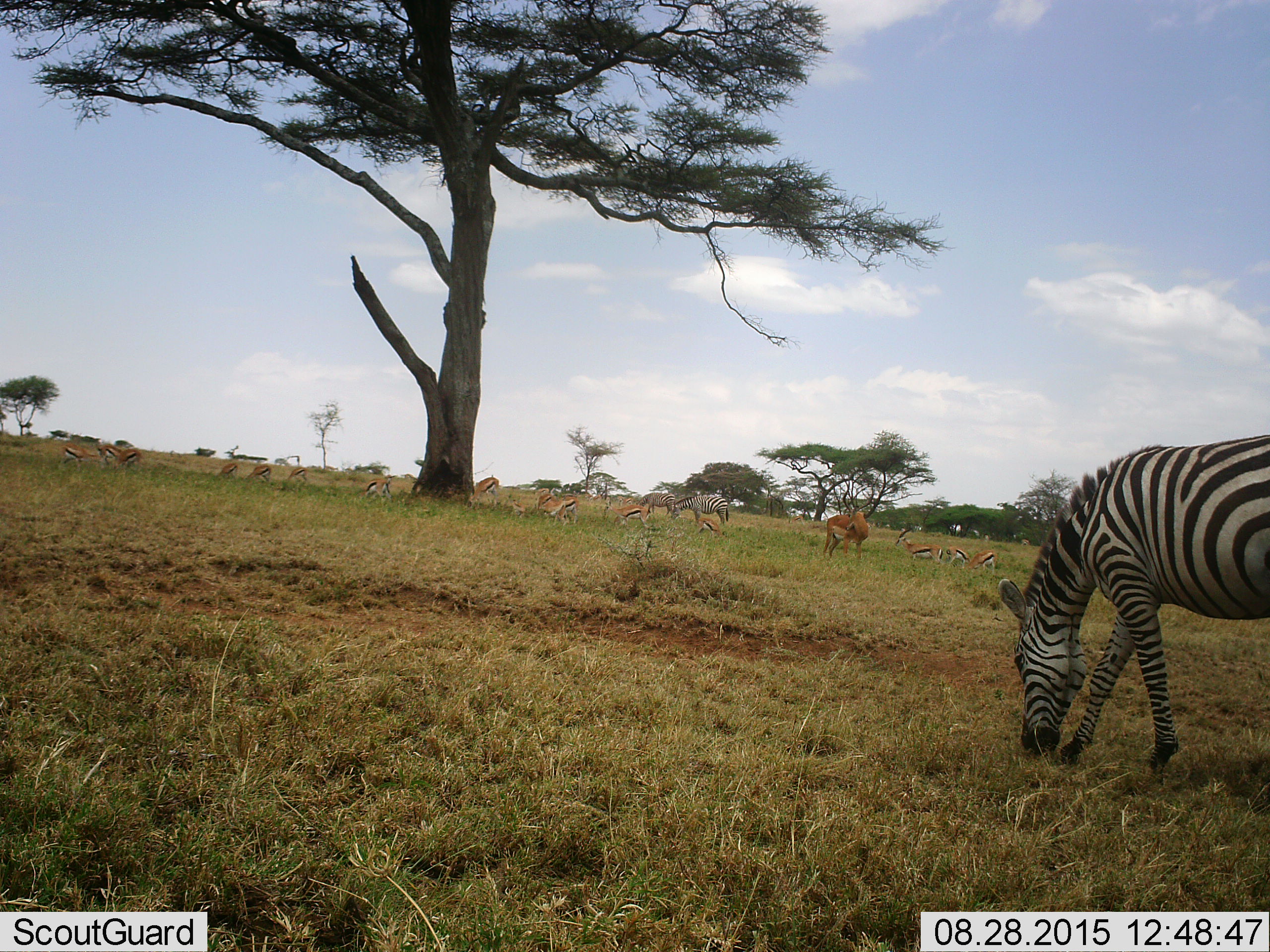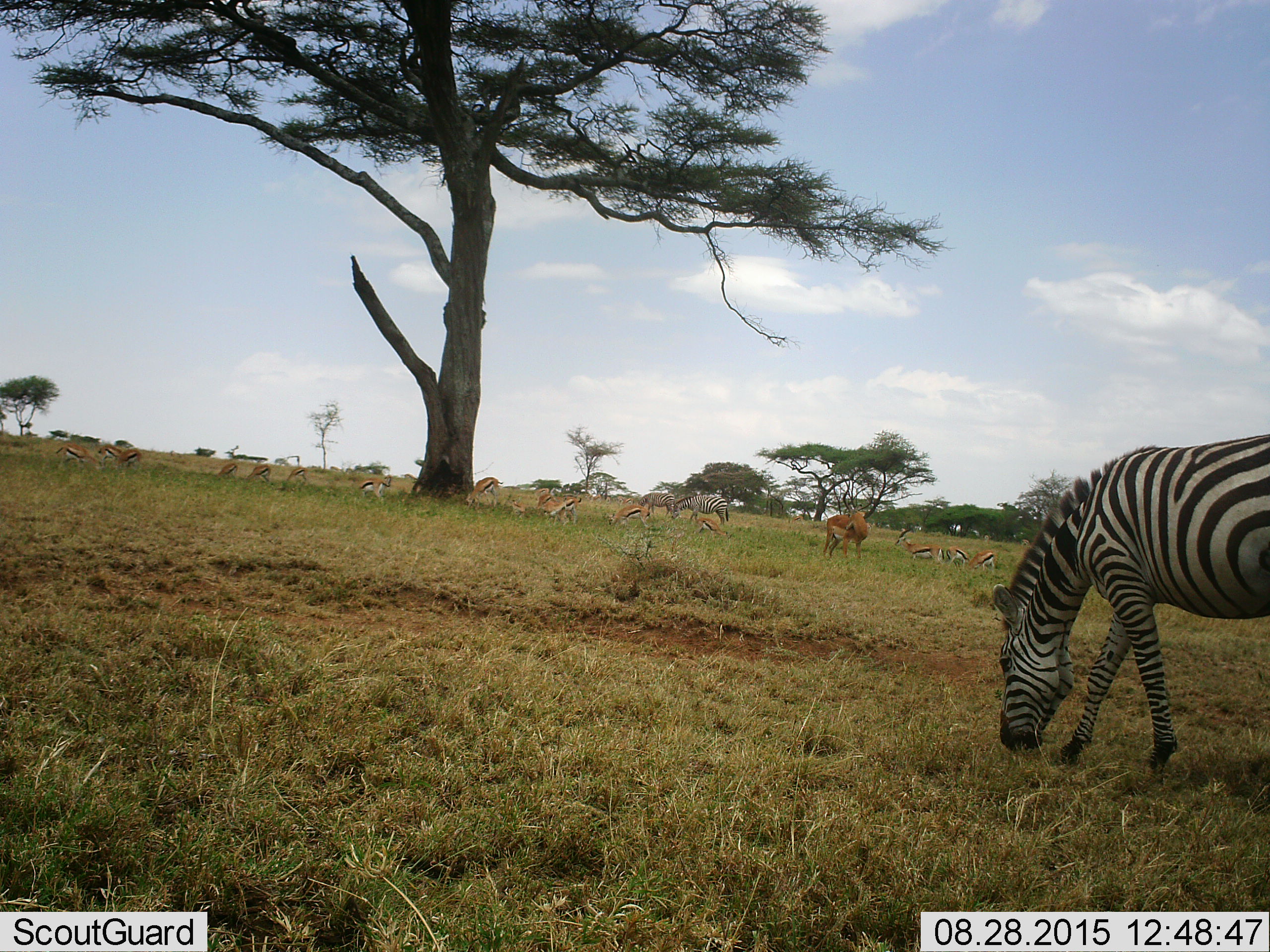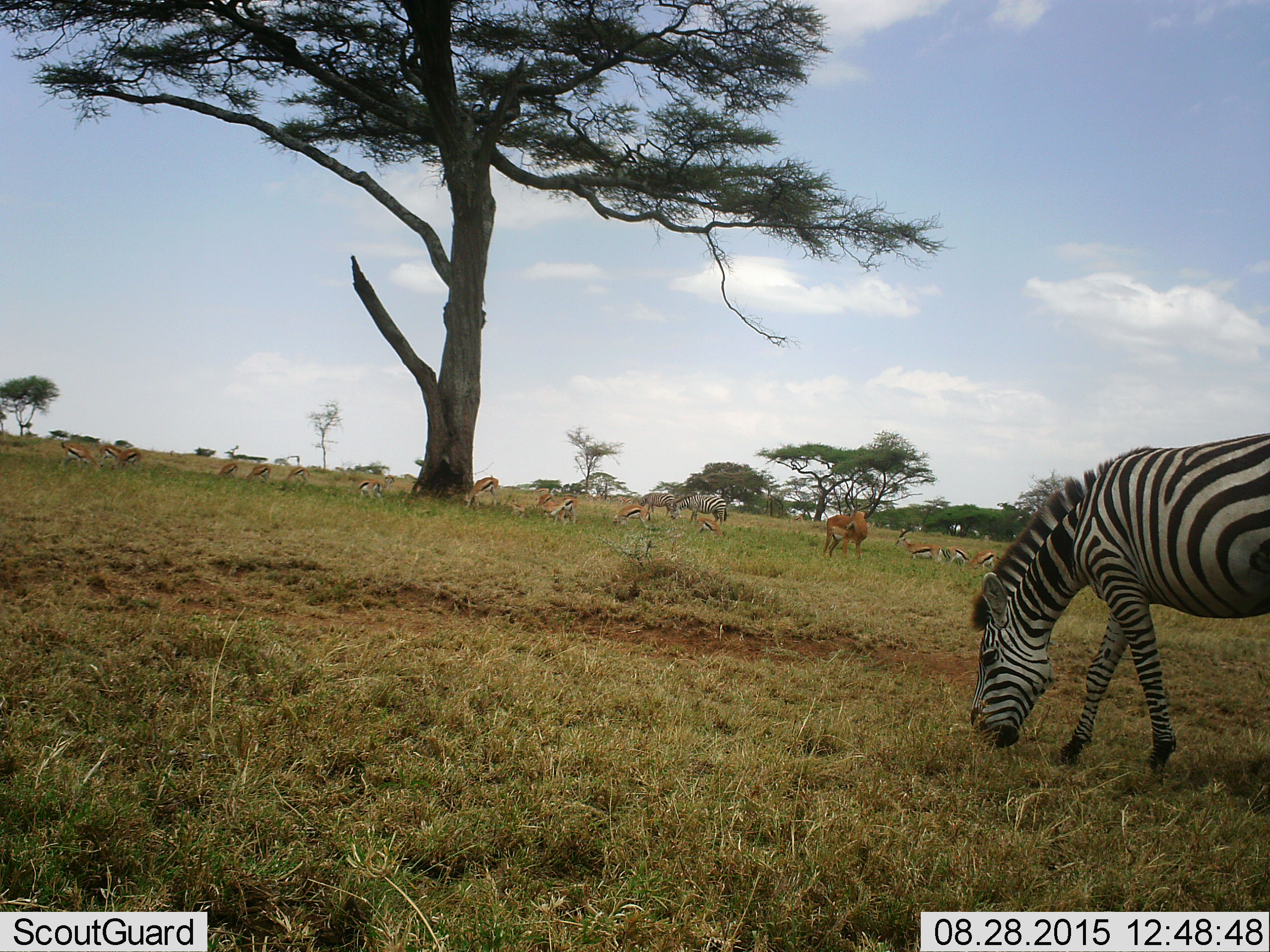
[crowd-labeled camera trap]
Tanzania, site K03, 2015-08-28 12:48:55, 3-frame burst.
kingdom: Animalia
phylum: Chordata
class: Mammalia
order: Artiodactyla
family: Bovidae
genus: Eudorcas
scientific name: Eudorcas thomsonii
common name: thomson's gazelle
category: gazellethomsons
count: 11-50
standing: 38%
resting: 38%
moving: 38%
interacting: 12%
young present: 12%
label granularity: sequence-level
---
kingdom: Animalia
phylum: Chordata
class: Mammalia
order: Artiodactyla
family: Bovidae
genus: Aepyceros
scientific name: Aepyceros melampus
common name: impala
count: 1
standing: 100%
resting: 0%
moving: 0%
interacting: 0%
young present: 0%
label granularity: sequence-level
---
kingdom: Animalia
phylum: Chordata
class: Mammalia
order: Perissodactyla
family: Equidae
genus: Equus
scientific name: Equus quagga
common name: plains zebra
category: zebra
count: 3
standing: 0%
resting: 0%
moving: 11%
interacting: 11%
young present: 0%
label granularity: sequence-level